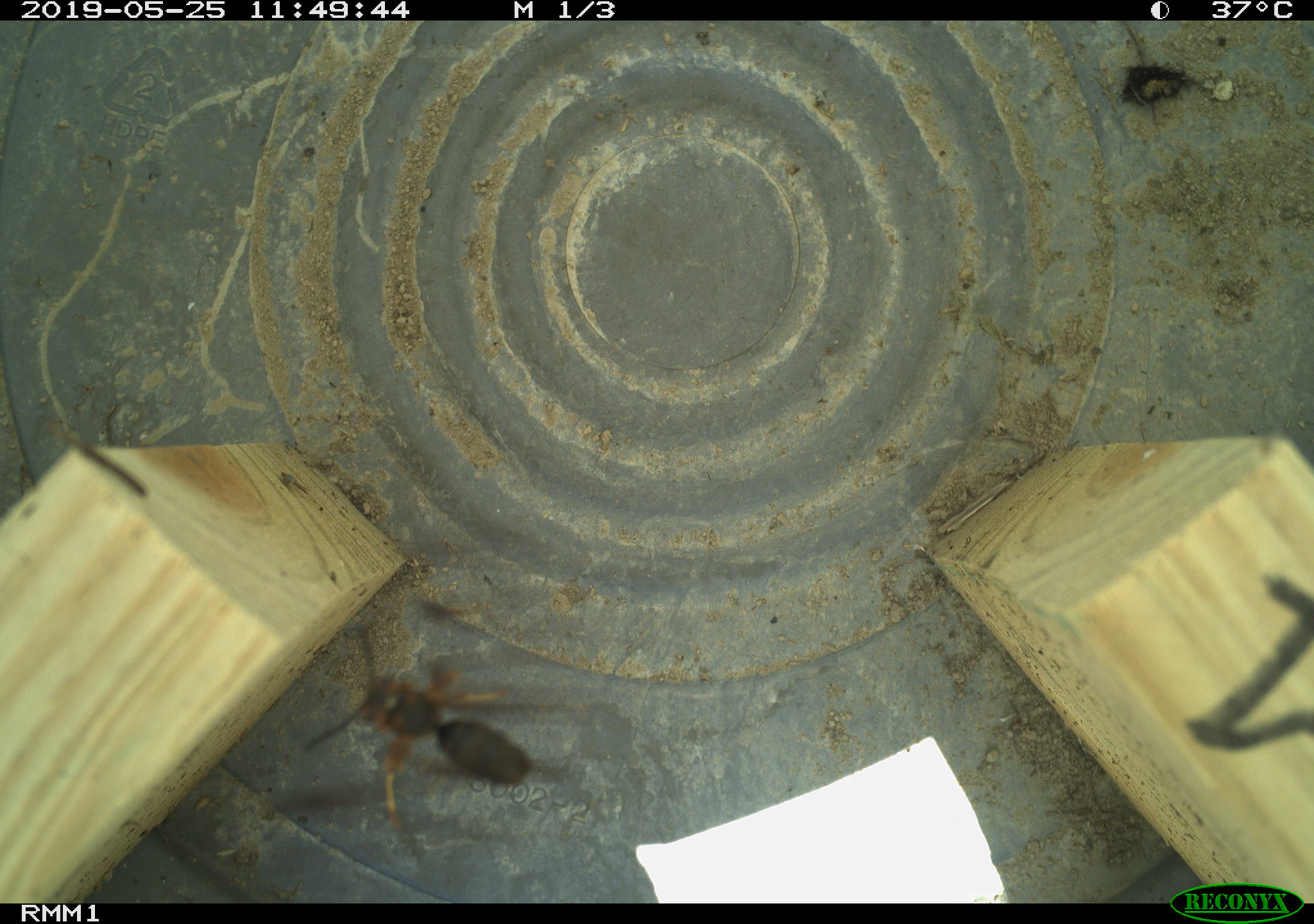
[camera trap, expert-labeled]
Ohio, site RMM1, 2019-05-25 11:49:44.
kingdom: Animalia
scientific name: Animalia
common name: animal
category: invertebrate